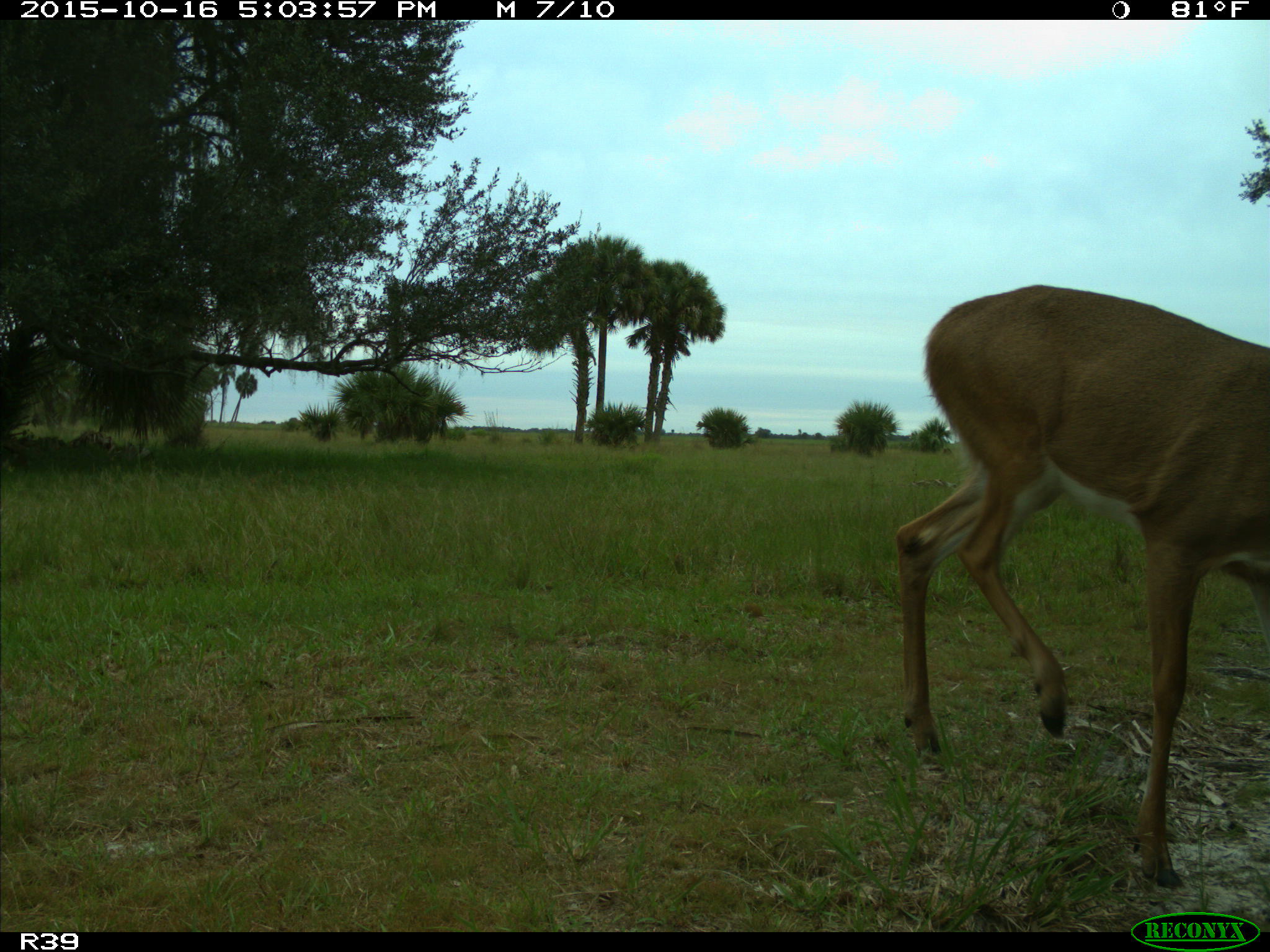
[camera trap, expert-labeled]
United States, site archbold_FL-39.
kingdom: Animalia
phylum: Chordata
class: Mammalia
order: Artiodactyla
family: Cervidae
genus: Odocoileus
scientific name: Odocoileus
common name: deer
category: unidentified deer